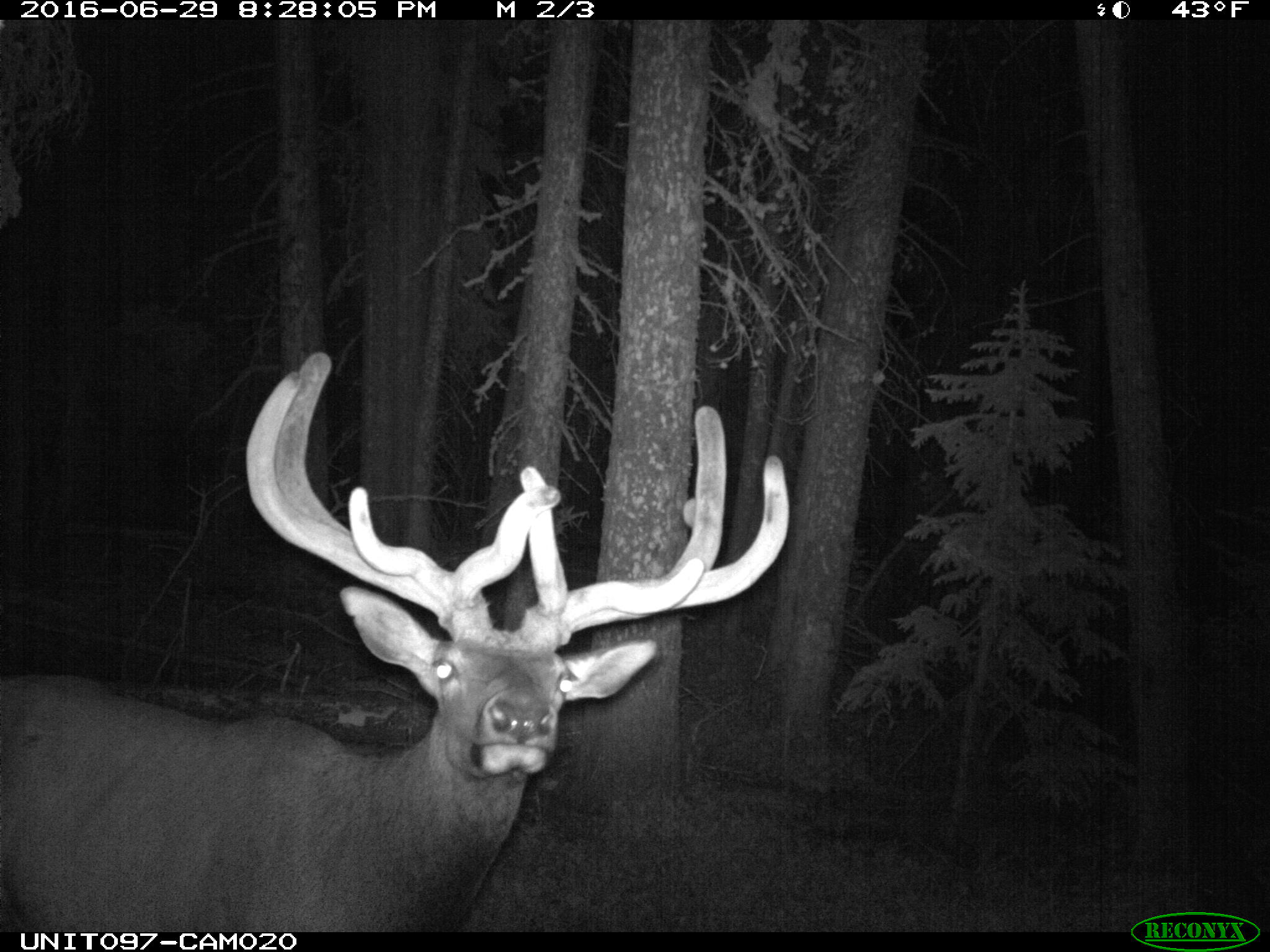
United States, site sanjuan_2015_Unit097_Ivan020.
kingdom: Animalia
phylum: Chordata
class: Mammalia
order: Artiodactyla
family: Cervidae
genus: Cervus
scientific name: Cervus elaphus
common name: red deer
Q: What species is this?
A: Cervus elaphus (red deer).